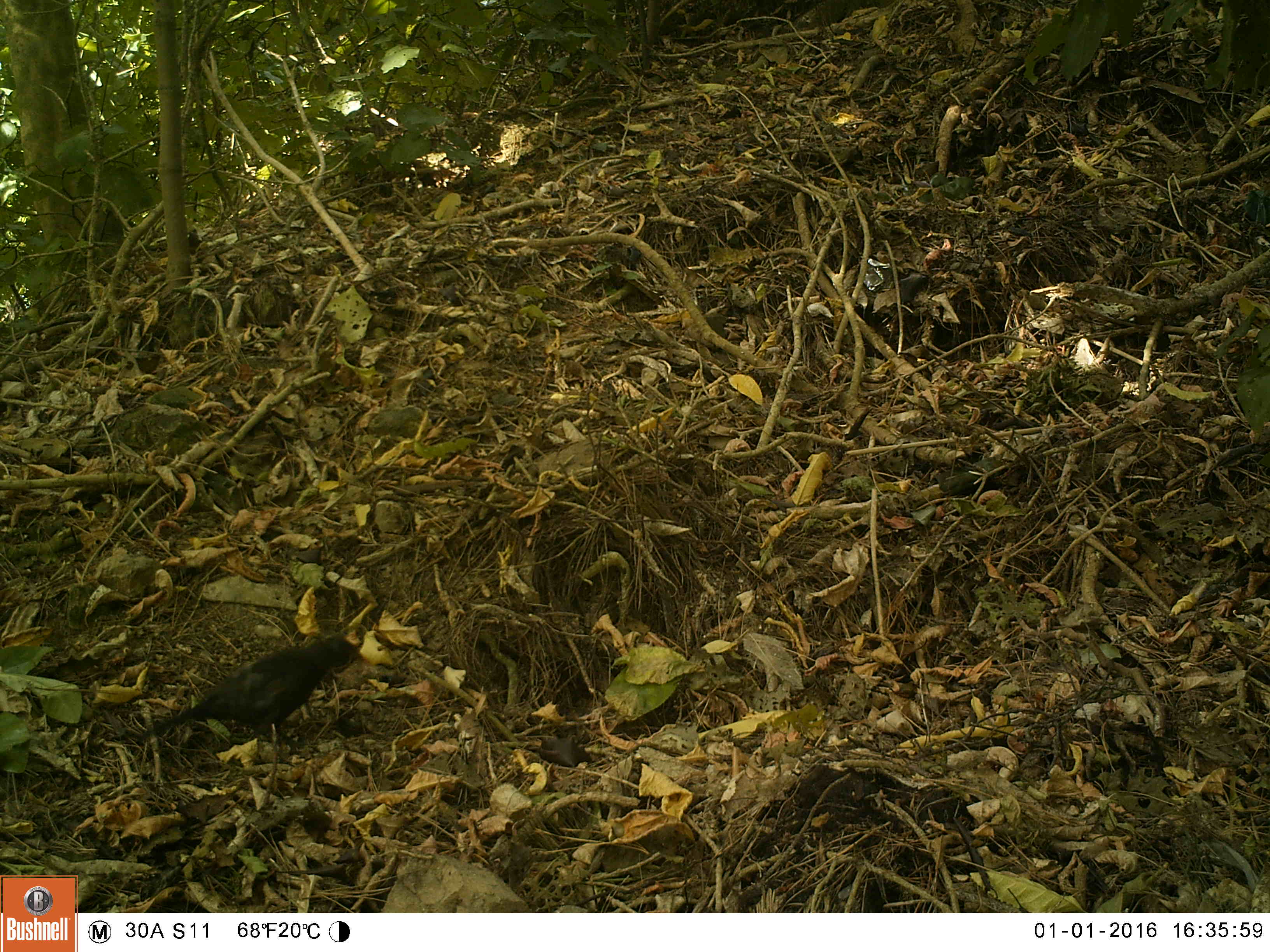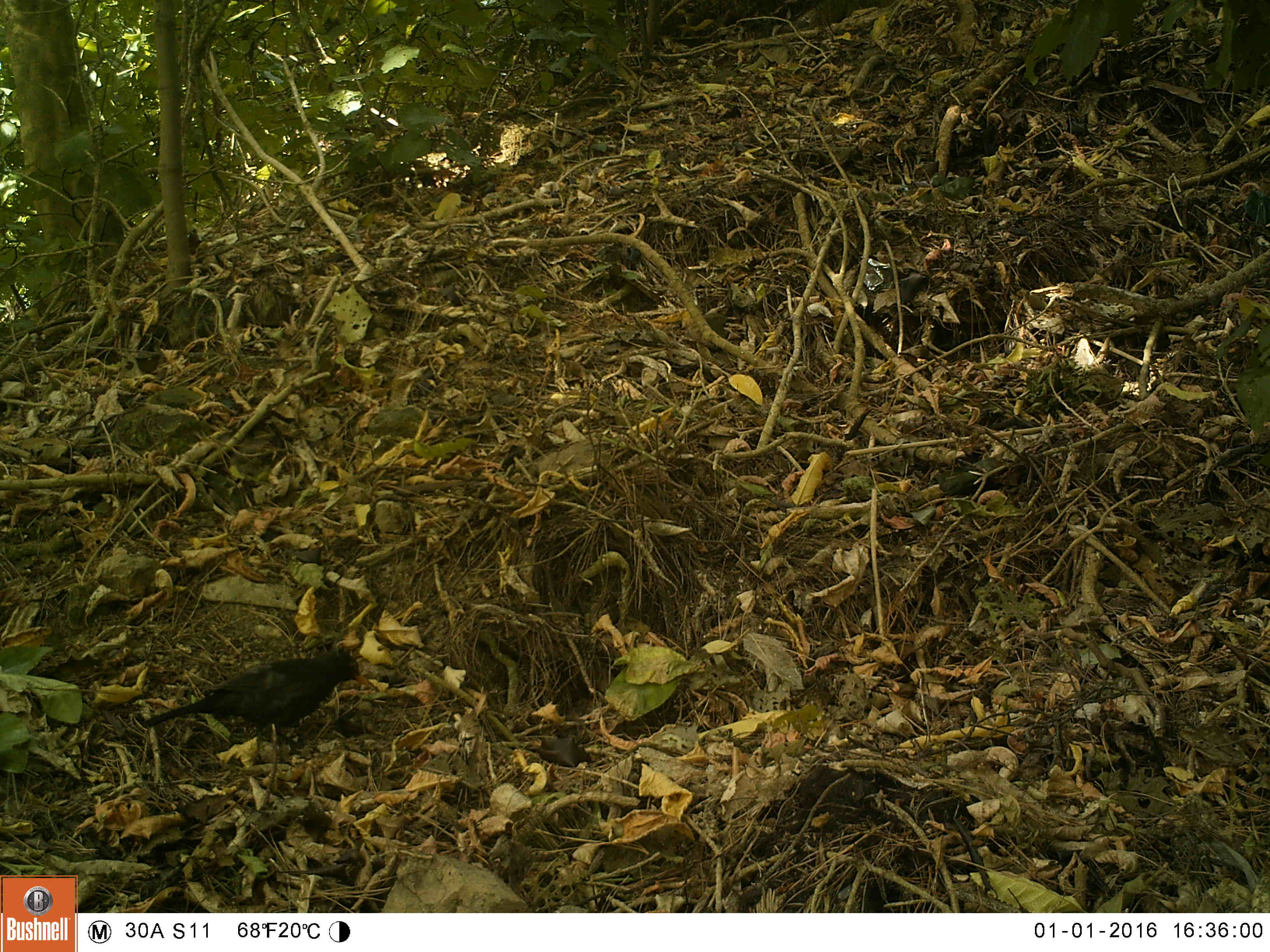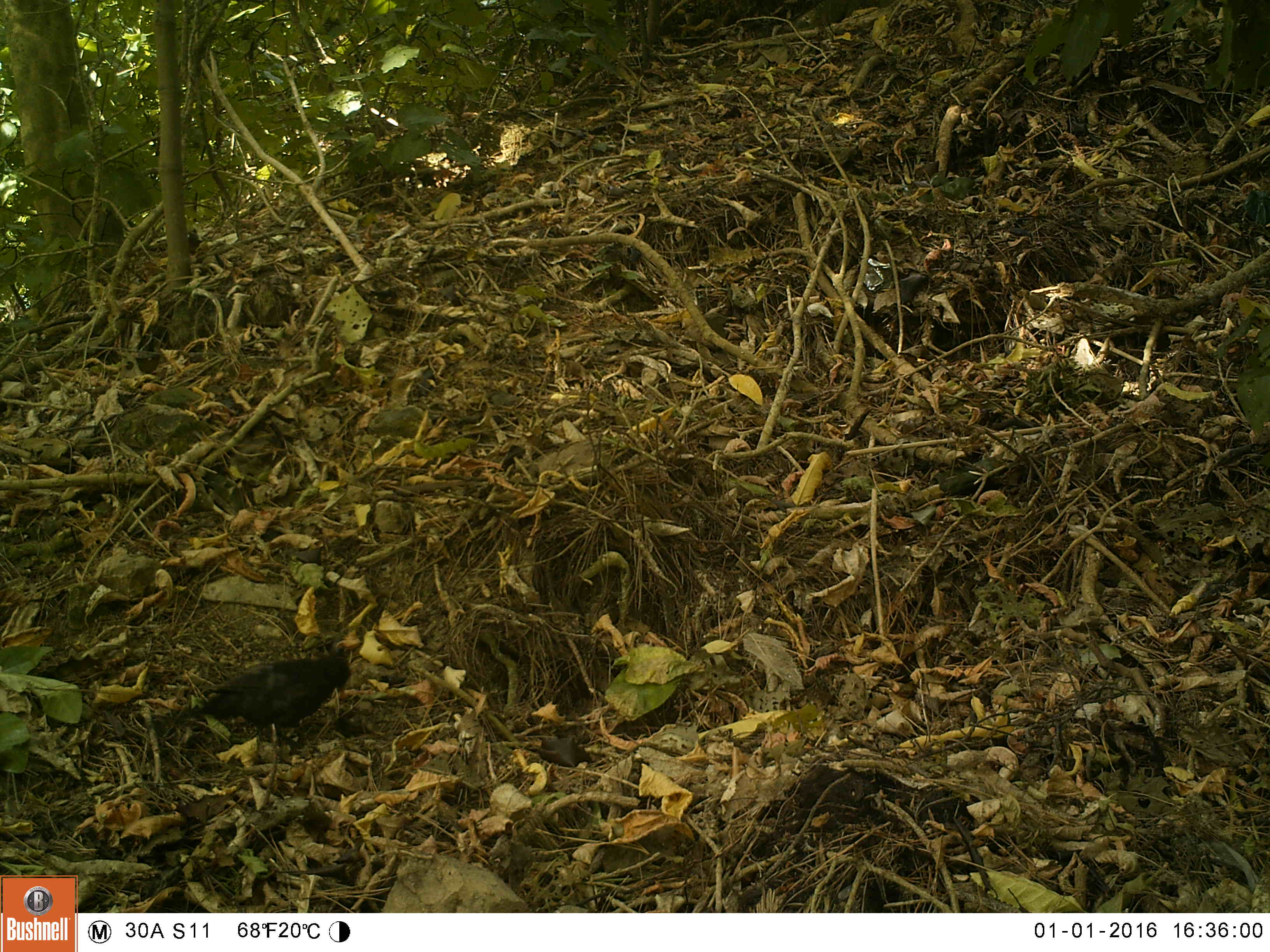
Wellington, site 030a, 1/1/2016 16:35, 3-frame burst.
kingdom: Animalia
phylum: Chordata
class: Aves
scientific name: Aves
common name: bird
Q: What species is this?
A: Bird (Aves).